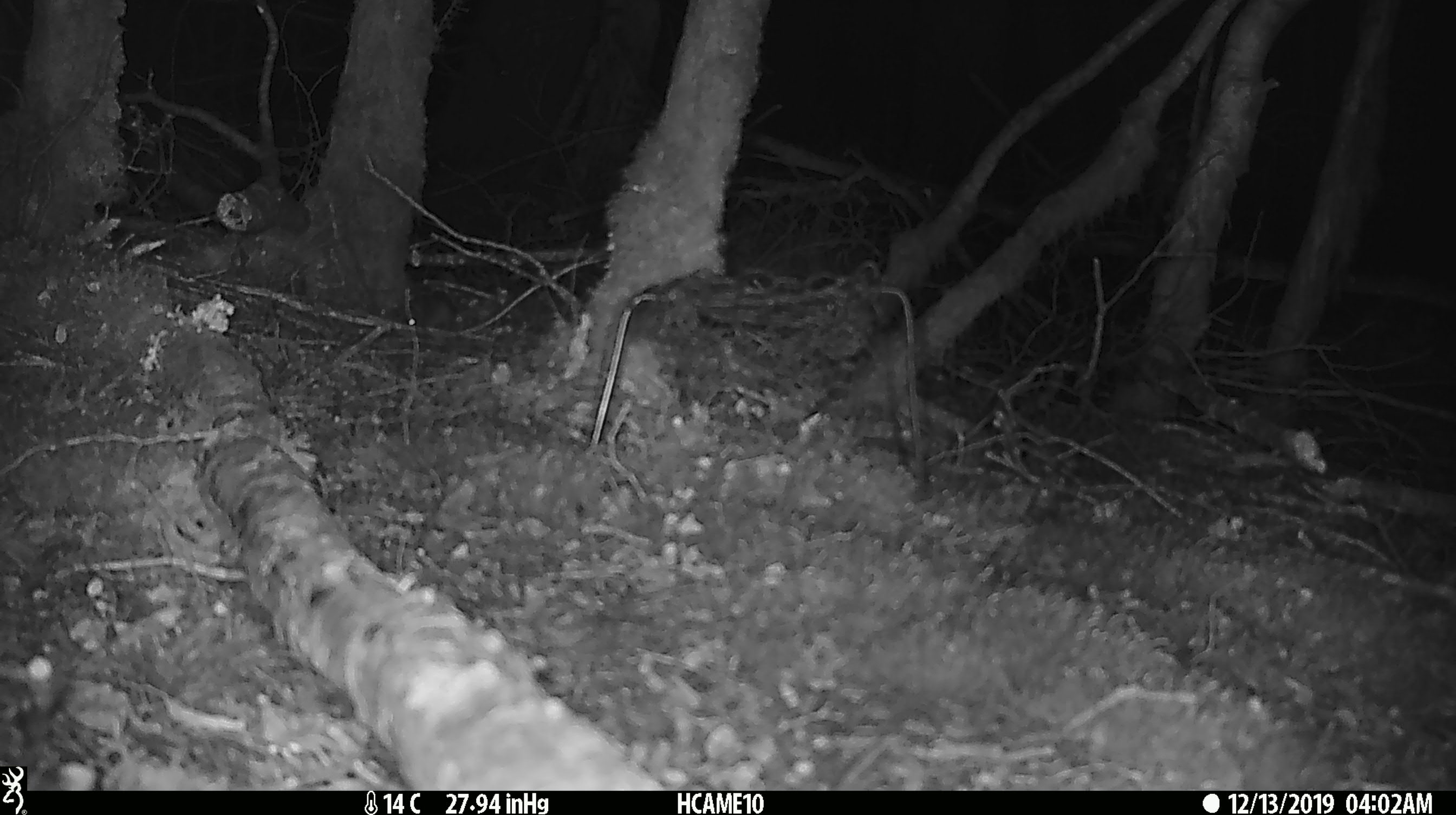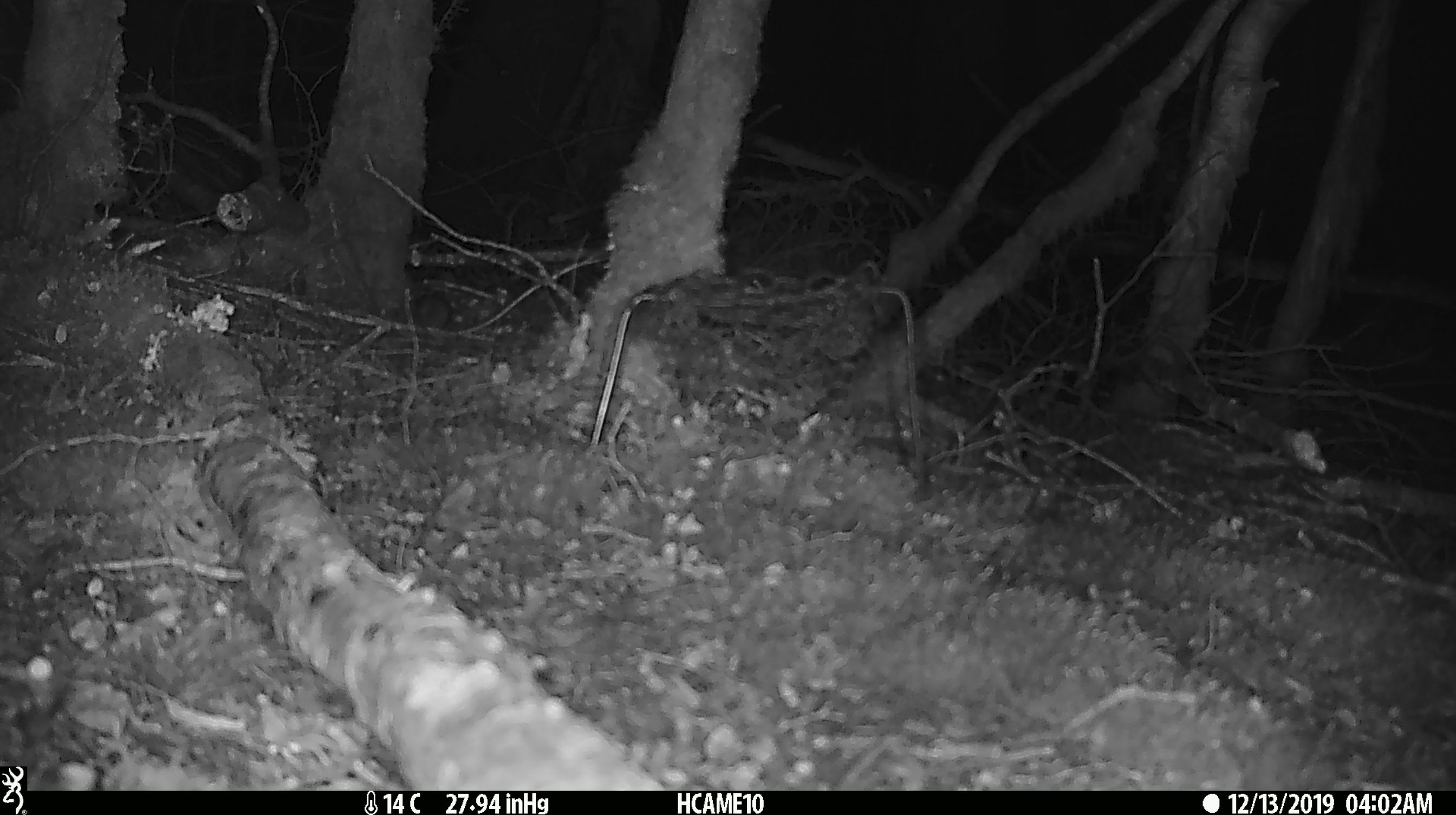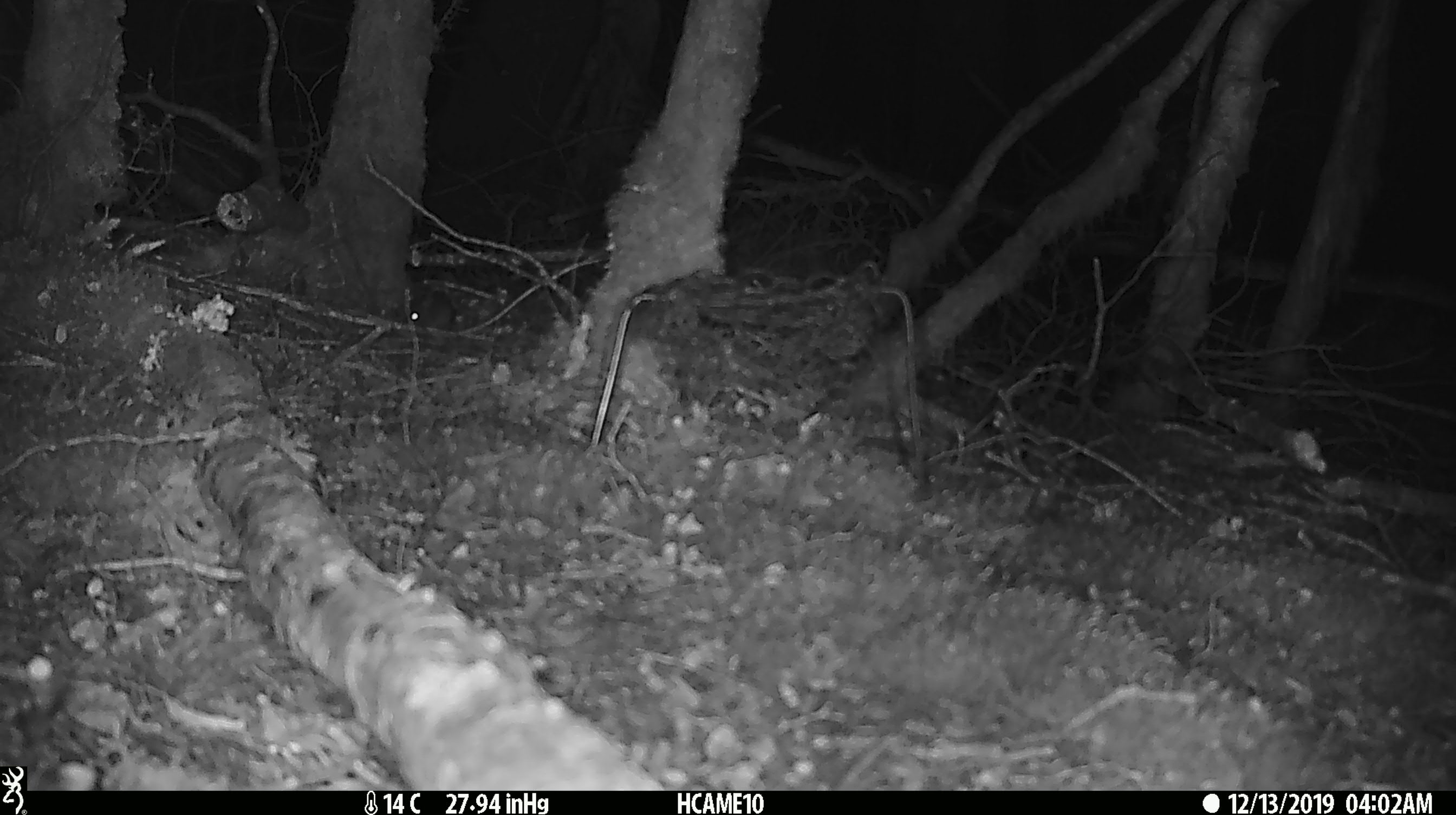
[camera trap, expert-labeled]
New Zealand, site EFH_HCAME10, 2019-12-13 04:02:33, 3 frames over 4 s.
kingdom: Animalia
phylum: Chordata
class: Mammalia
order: Rodentia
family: Muridae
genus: Mus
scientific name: Mus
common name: mouse